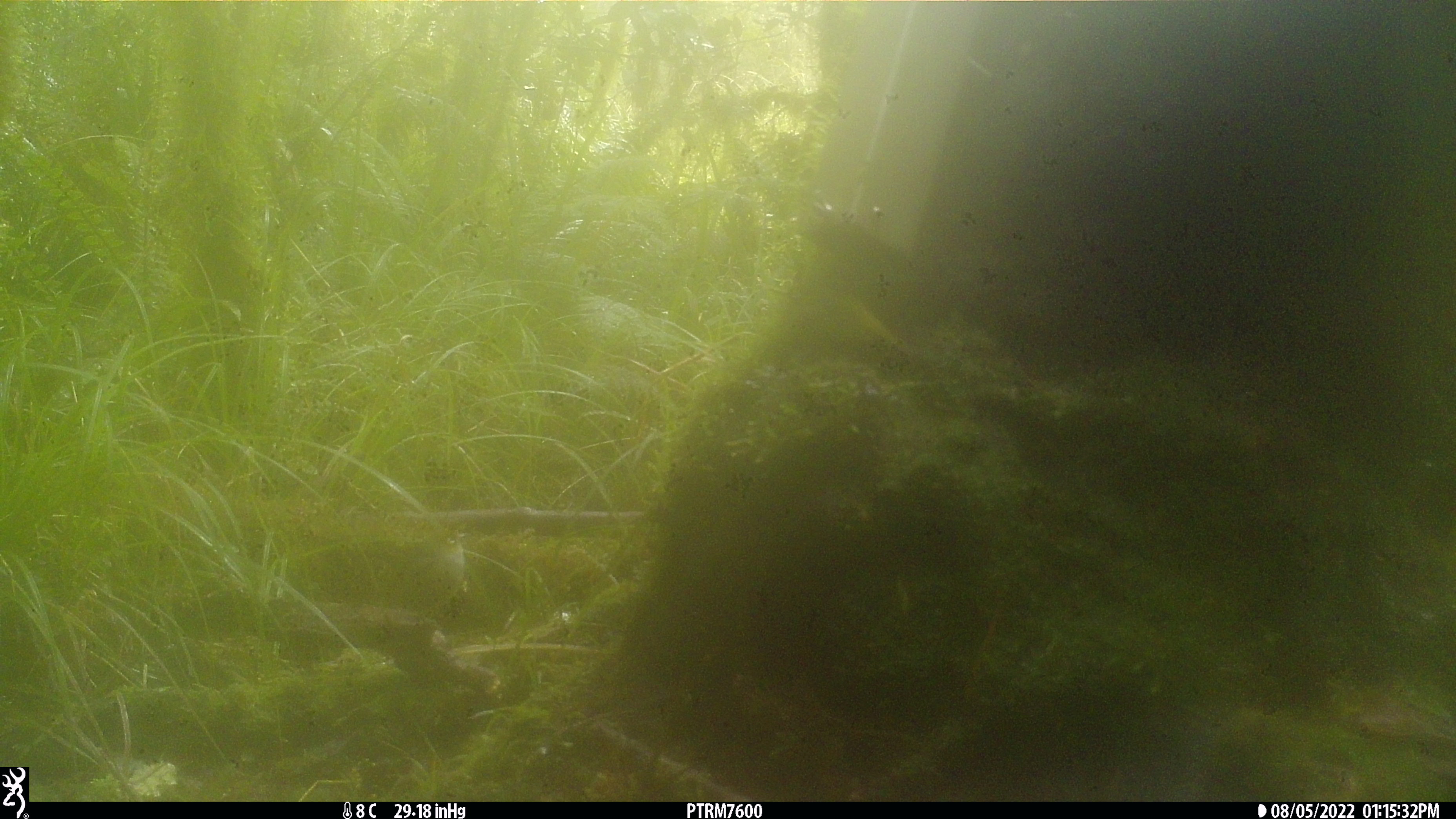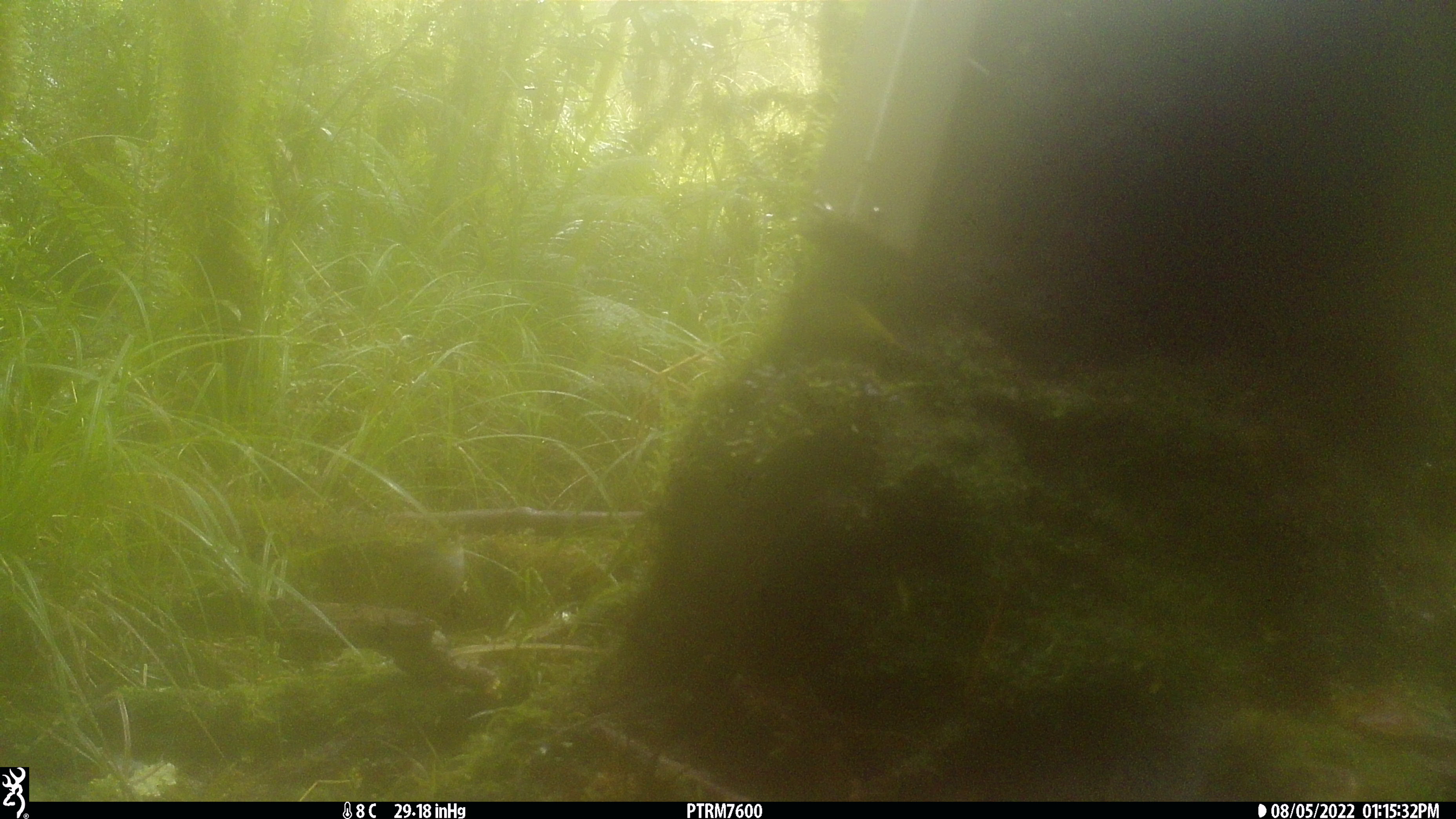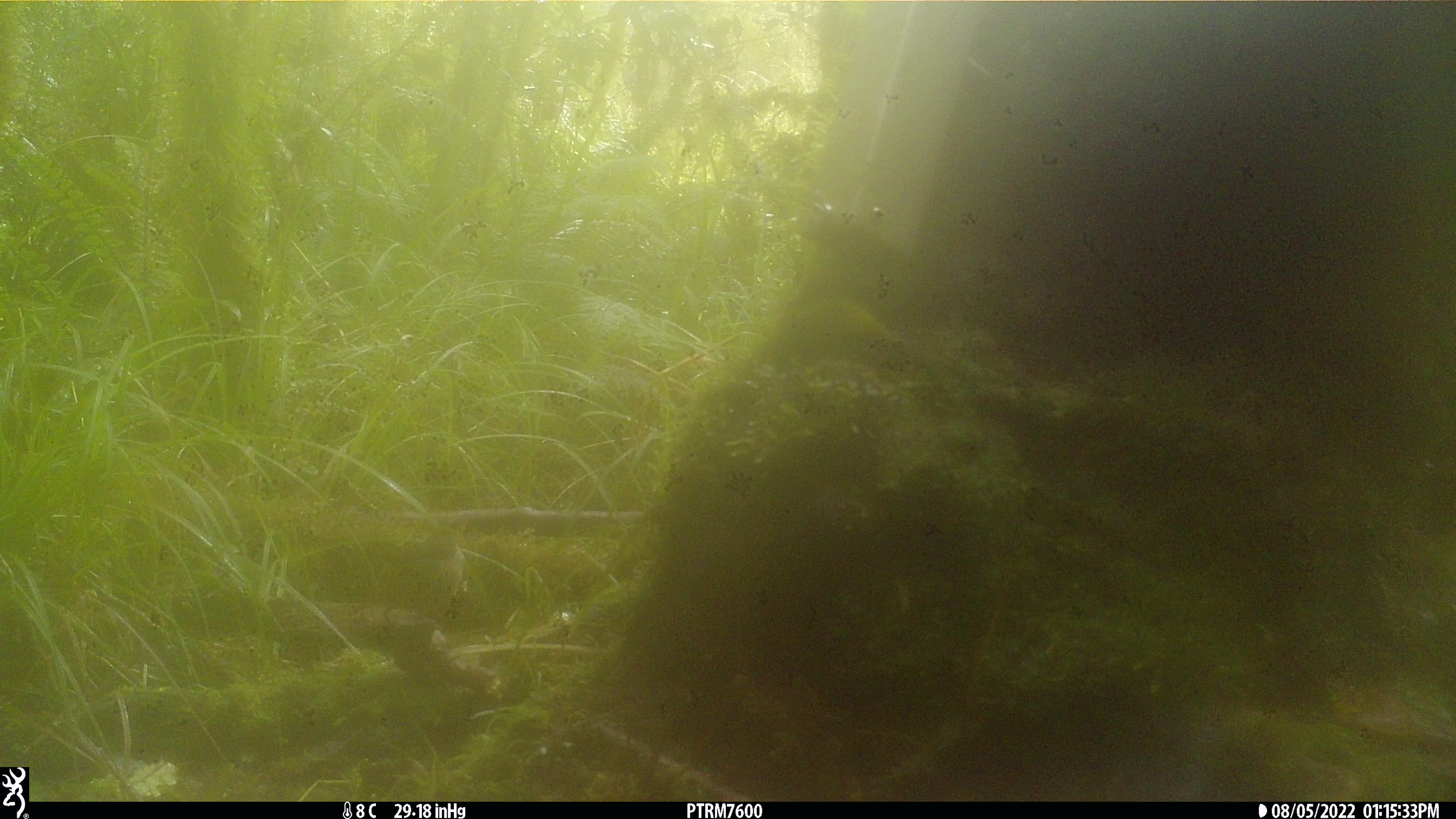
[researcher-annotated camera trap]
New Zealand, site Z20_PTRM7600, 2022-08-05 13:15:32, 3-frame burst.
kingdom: Animalia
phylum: Chordata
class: Aves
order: Passeriformes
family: Zosteropidae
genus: Zosterops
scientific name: Zosterops lateralis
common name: silvereye